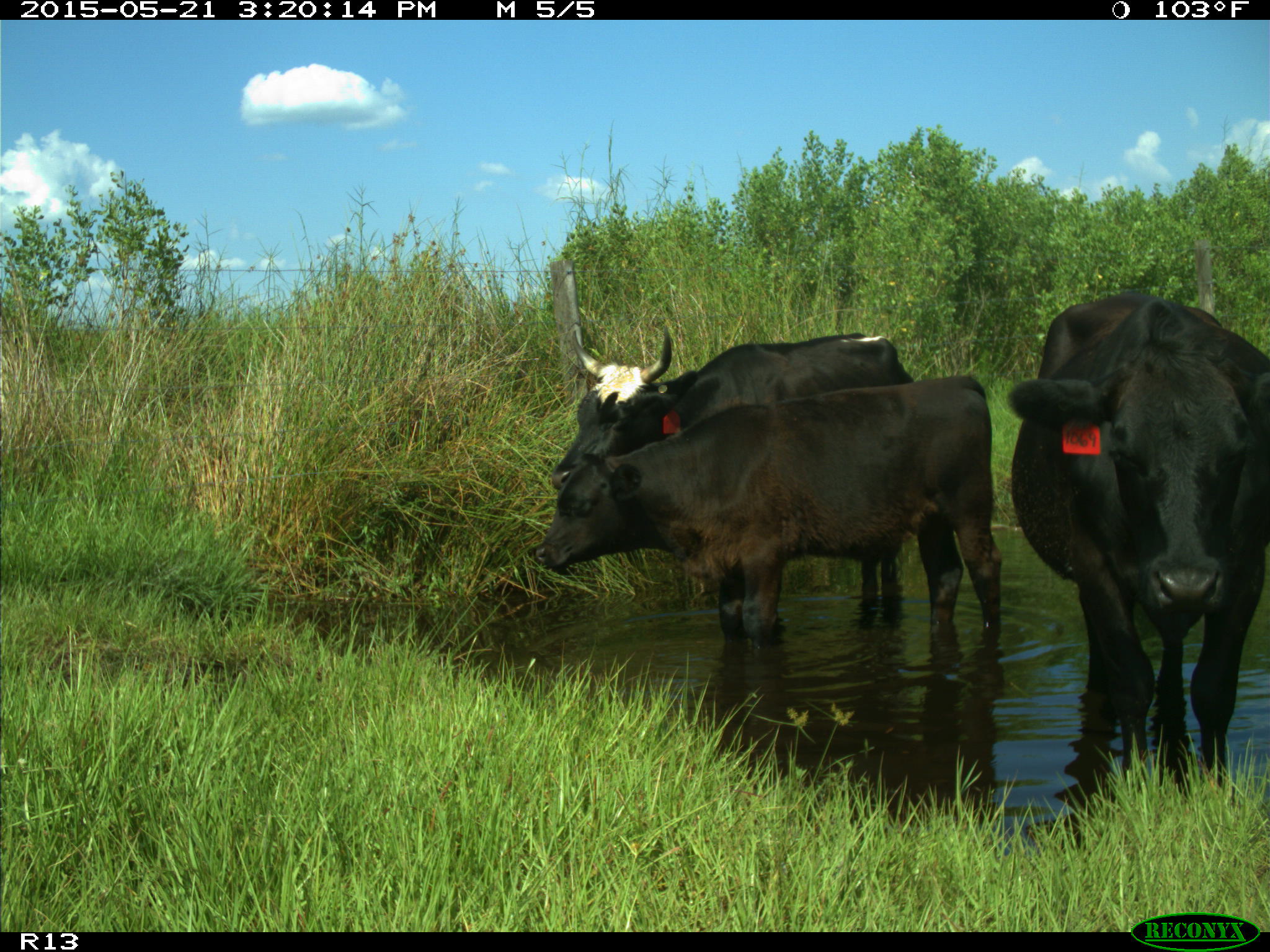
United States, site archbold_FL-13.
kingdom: Animalia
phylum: Chordata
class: Mammalia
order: Artiodactyla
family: Bovidae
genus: Bos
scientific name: Bos taurus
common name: domestic cow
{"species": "Bos taurus (domestic cow)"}